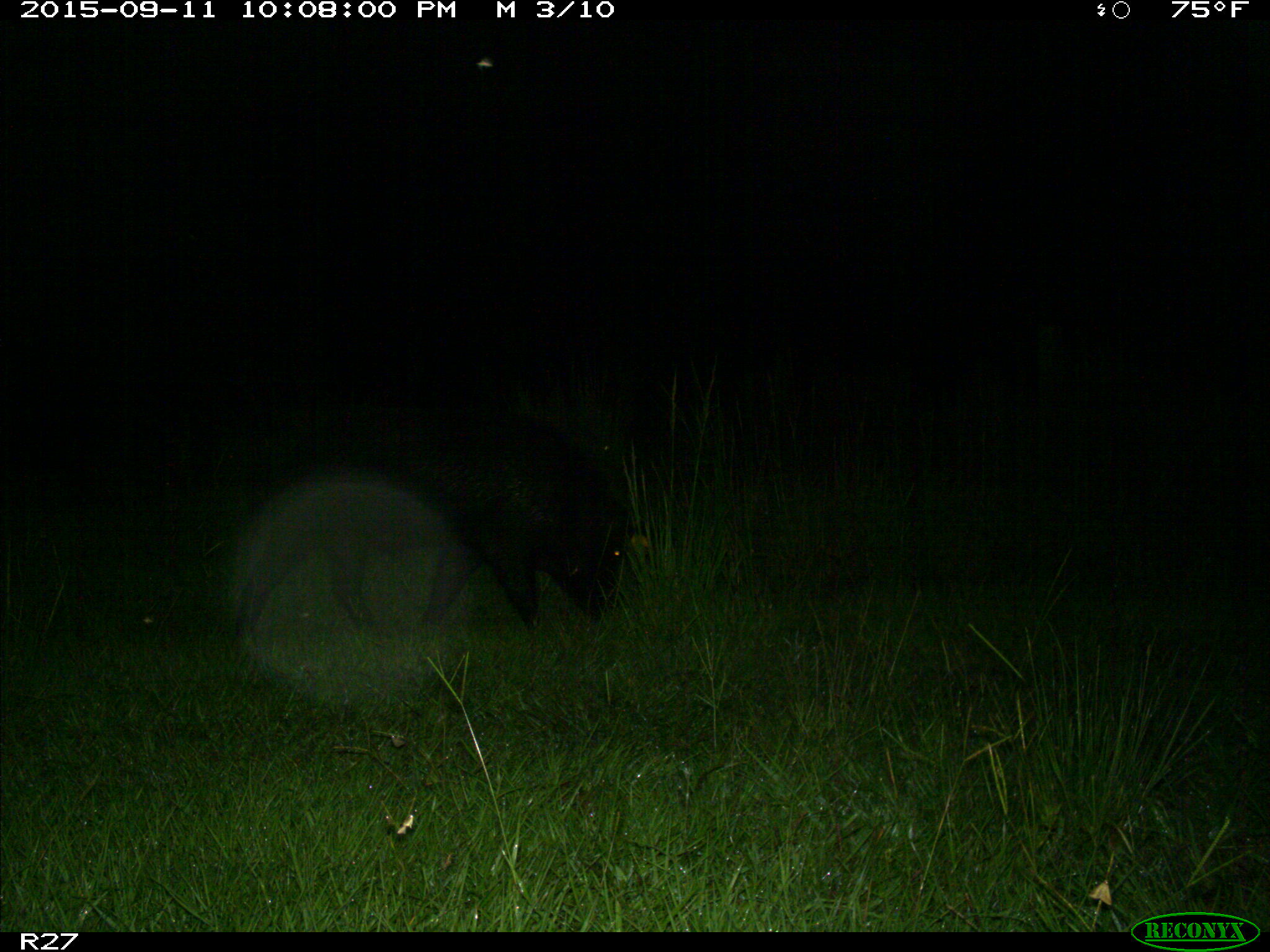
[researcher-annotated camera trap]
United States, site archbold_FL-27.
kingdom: Animalia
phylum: Chordata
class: Mammalia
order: Artiodactyla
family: Suidae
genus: Sus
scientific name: Sus scrofa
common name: wild boar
Sus scrofa (wild boar).